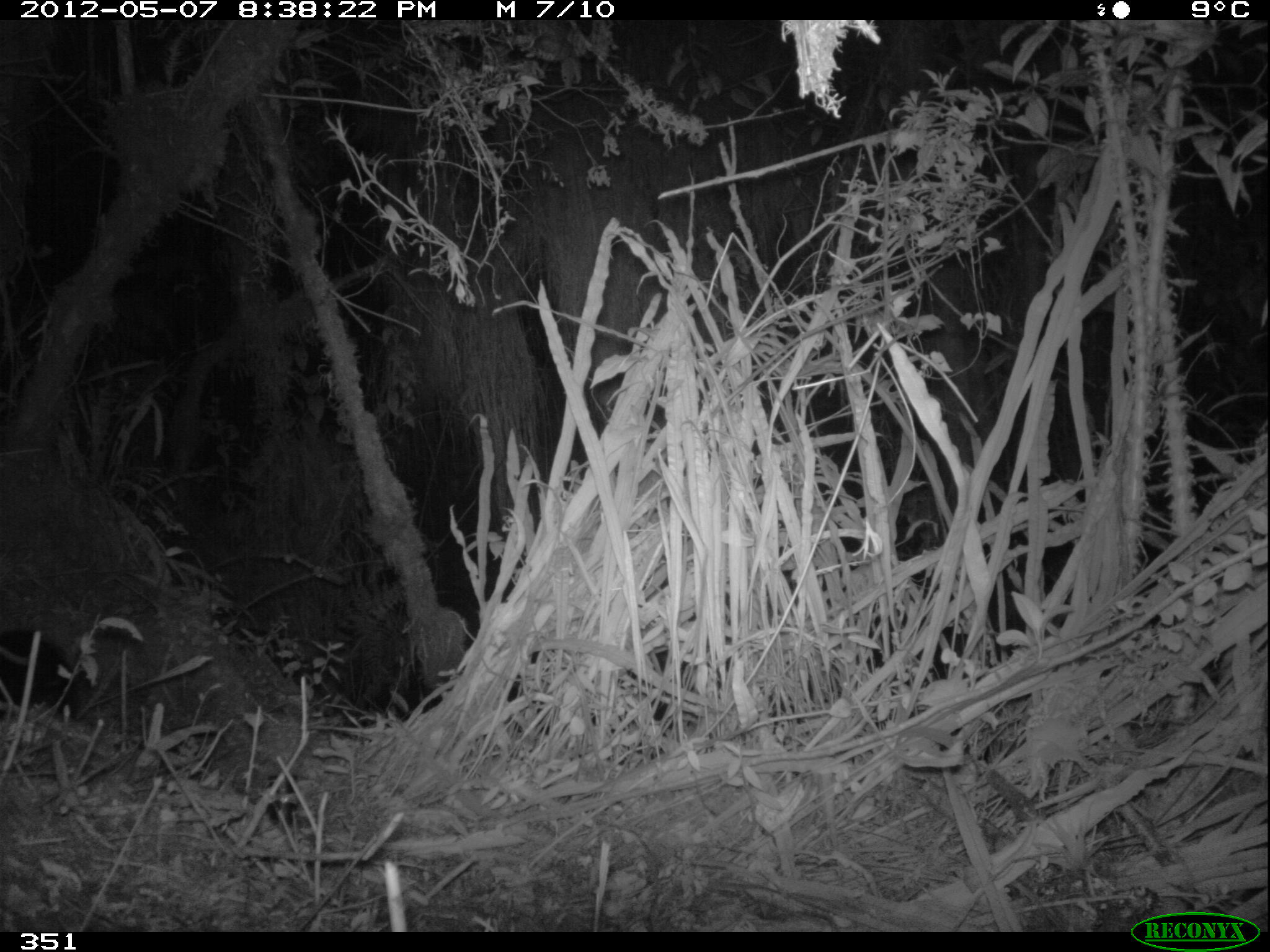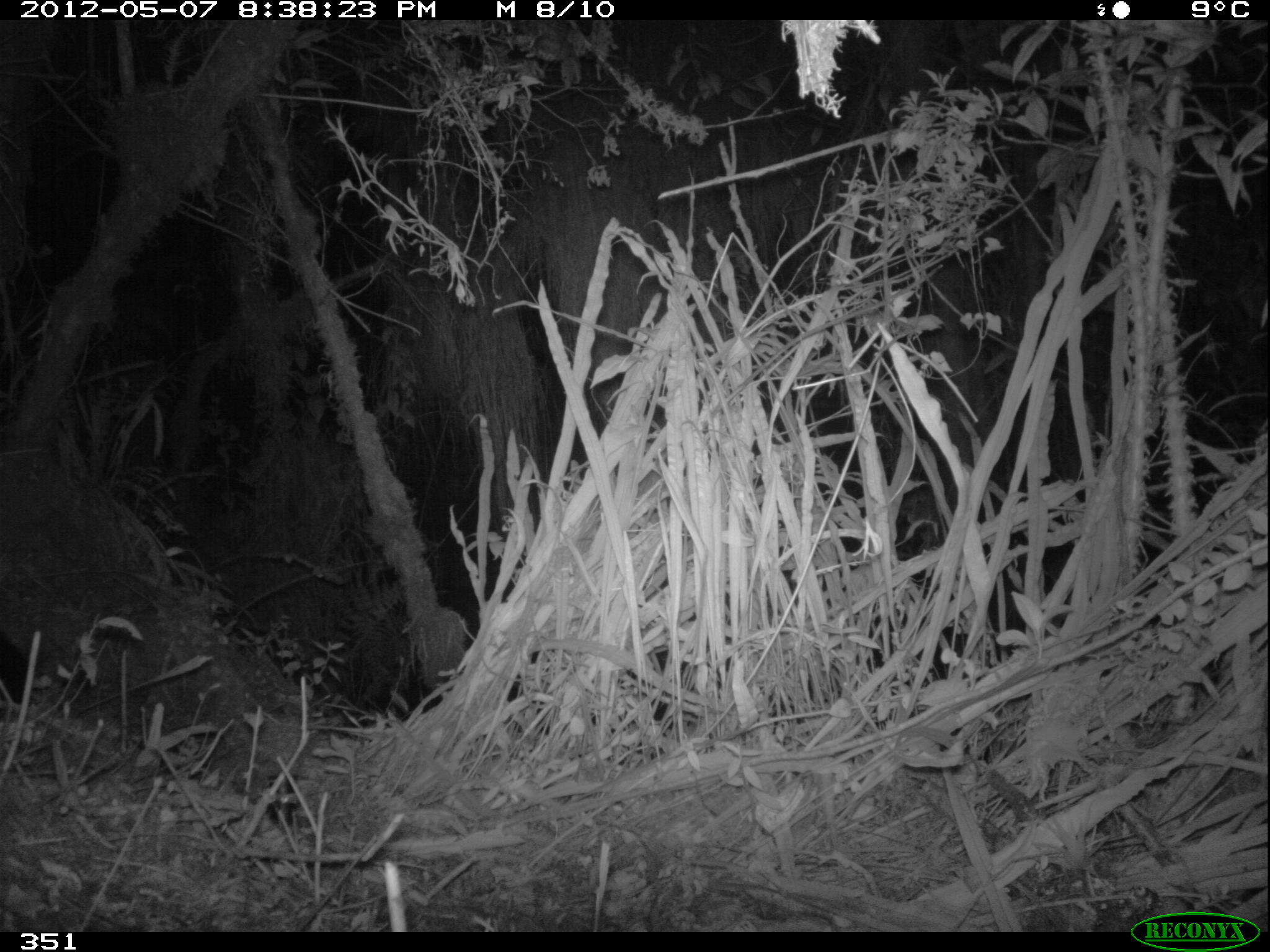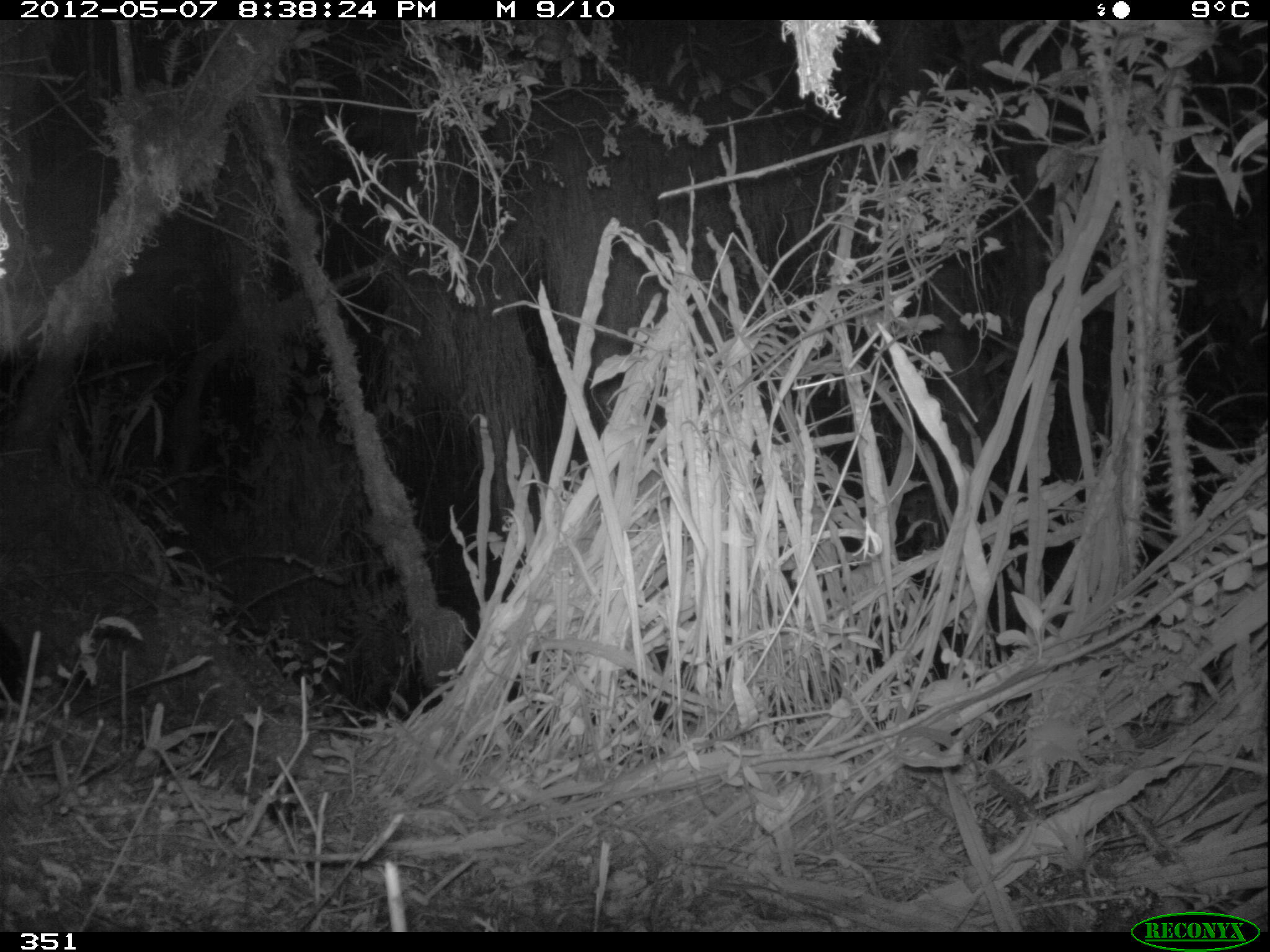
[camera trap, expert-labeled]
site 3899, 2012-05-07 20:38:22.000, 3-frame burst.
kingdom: Animalia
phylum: Chordata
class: Mammalia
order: Didelphimorphia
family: Didelphidae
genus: Didelphis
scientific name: Didelphis pernigra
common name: andean white-eared opossum